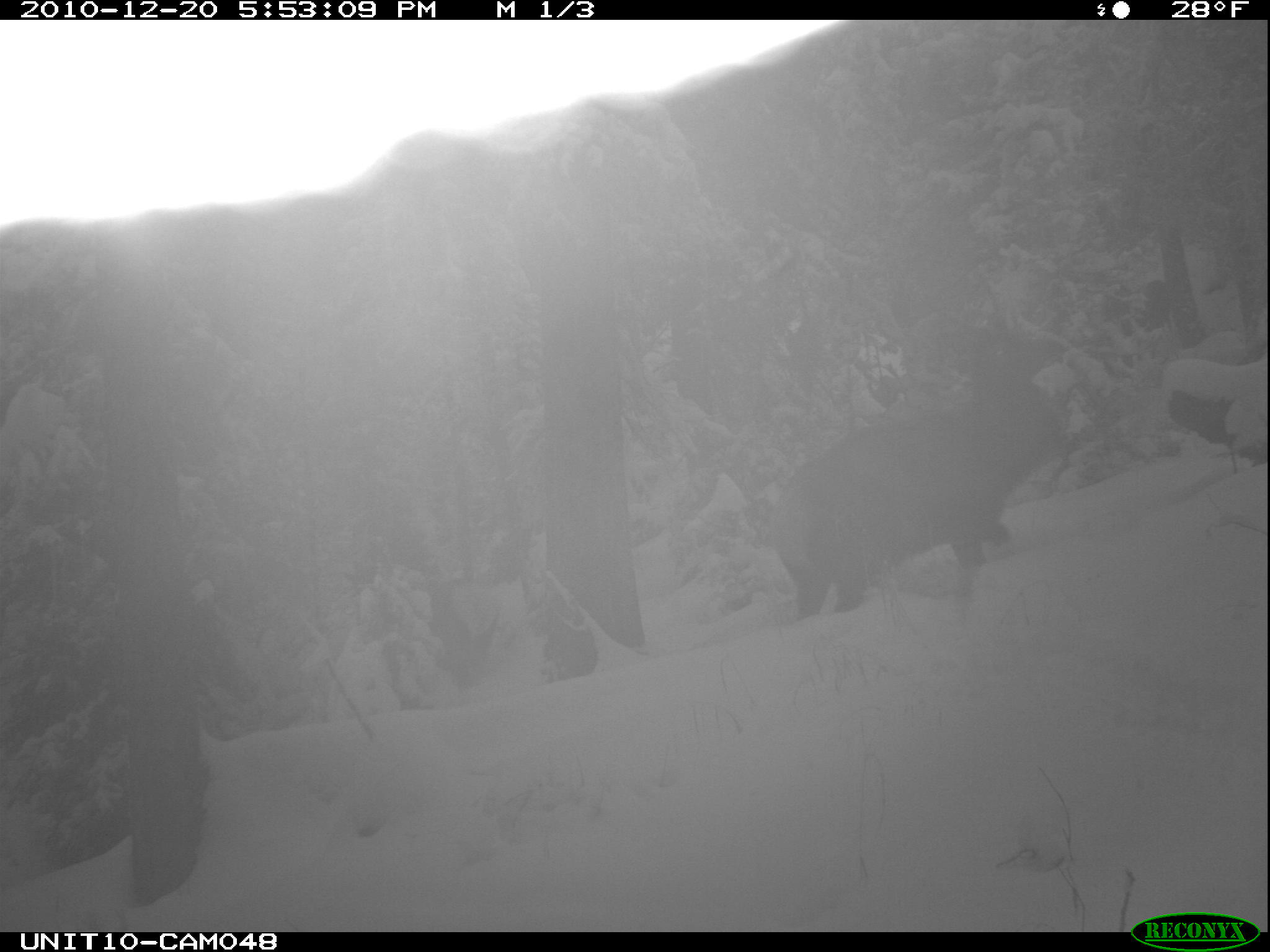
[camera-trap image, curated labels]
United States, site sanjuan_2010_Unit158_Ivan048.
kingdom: Animalia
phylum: Chordata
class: Mammalia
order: Artiodactyla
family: Cervidae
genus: Cervus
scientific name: Cervus elaphus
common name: red deer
Cervus elaphus (red deer).